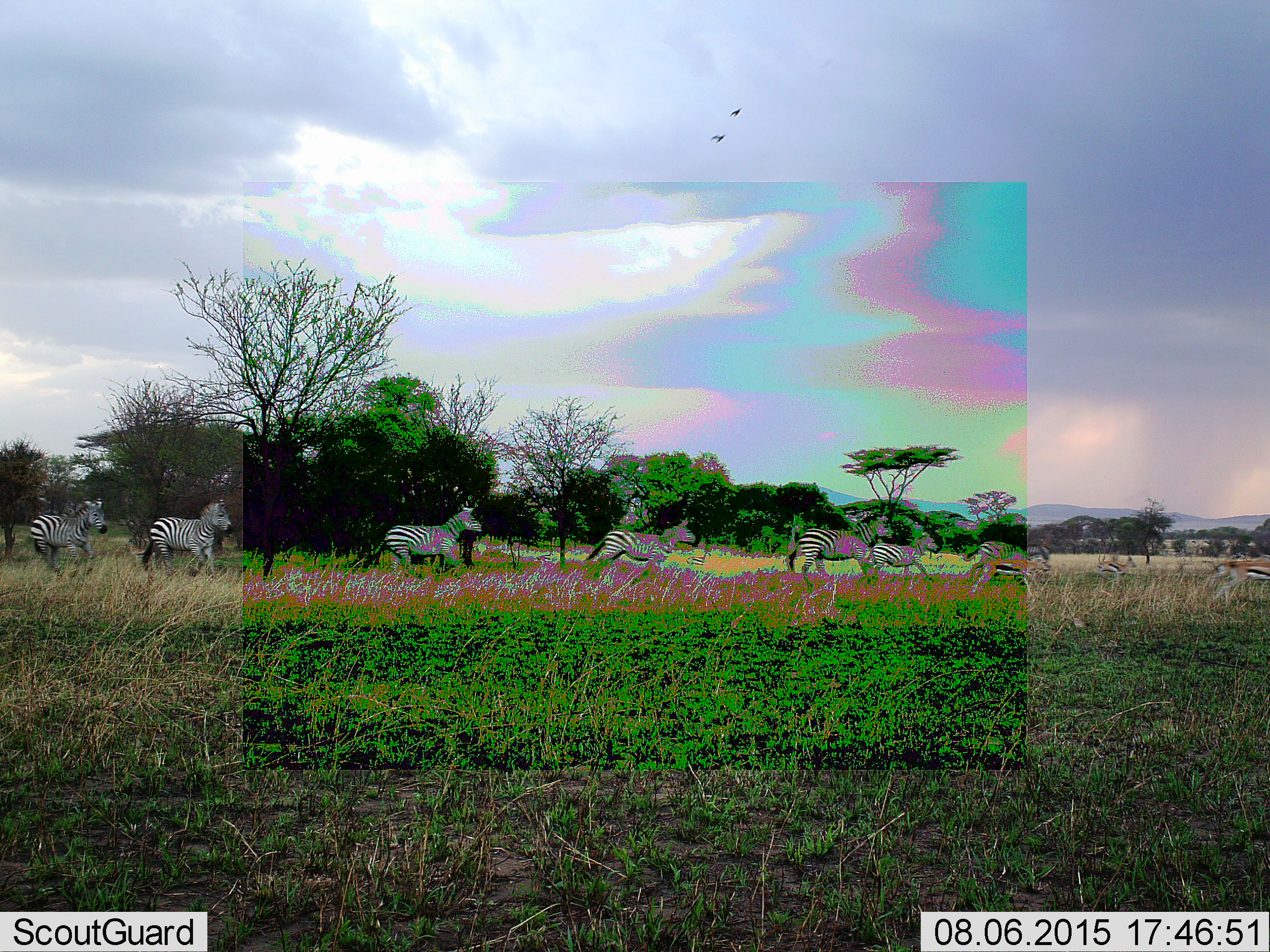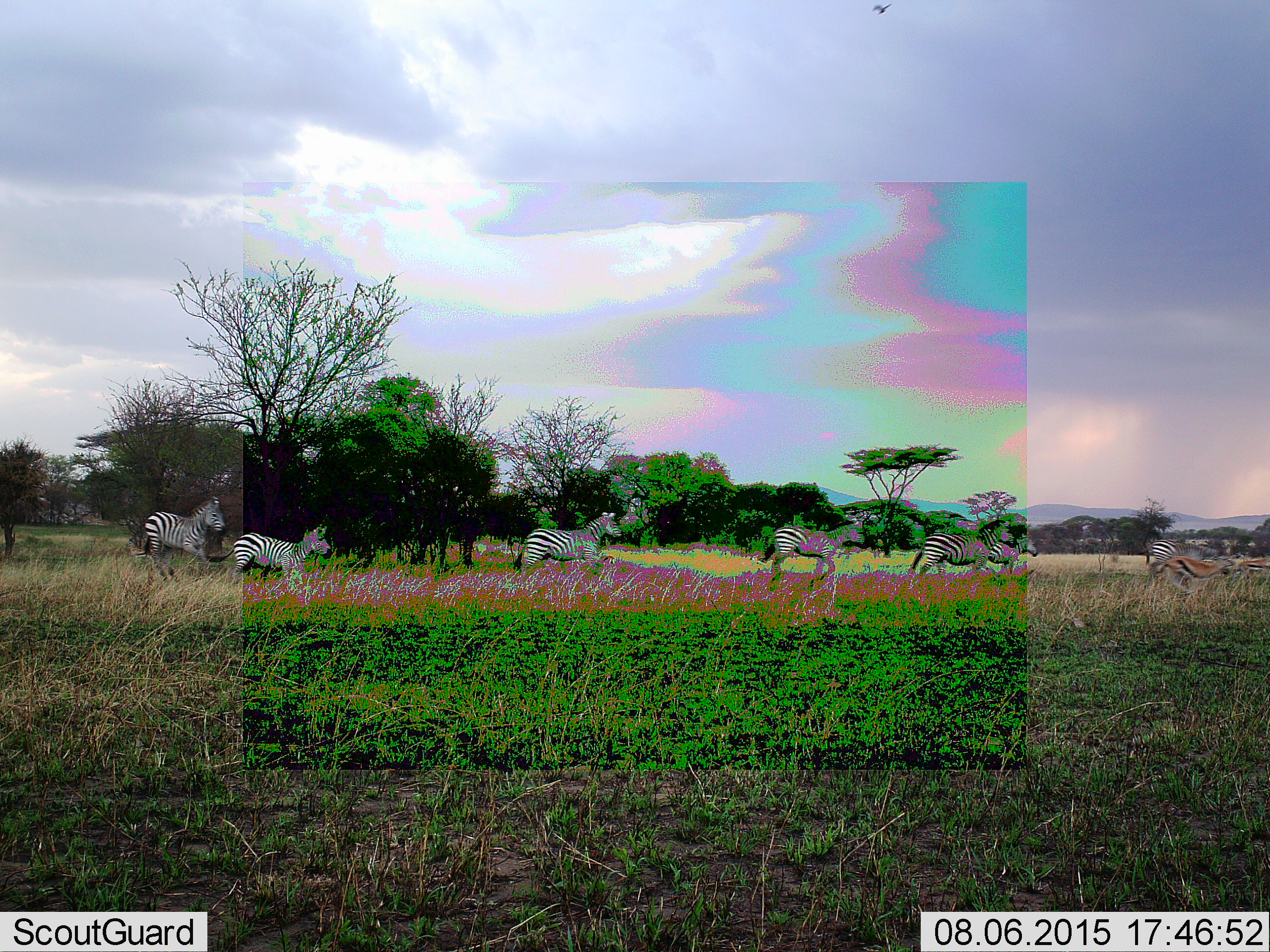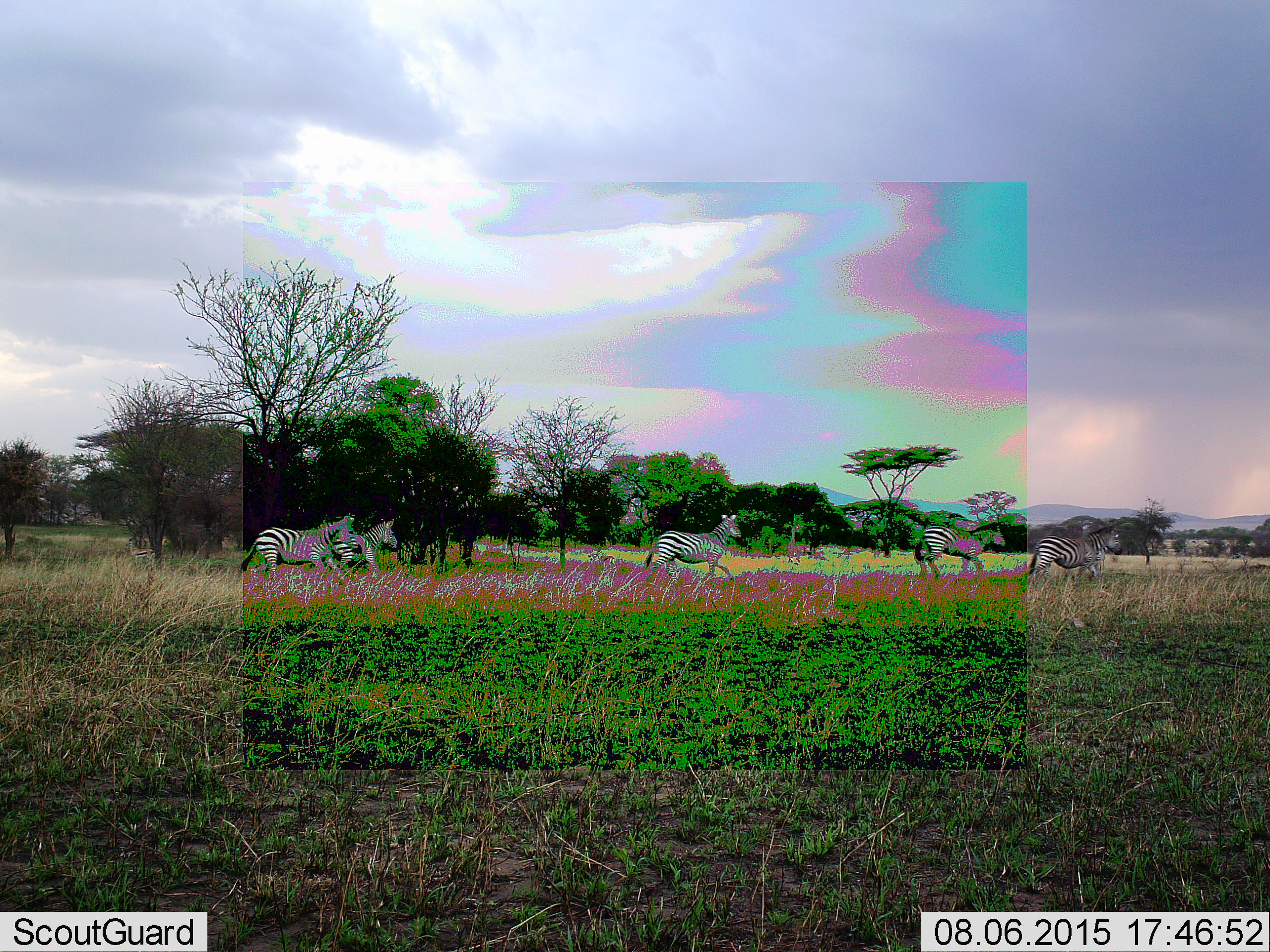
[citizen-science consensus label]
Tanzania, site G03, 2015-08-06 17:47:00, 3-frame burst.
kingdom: Animalia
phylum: Chordata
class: Mammalia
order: Artiodactyla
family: Bovidae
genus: Eudorcas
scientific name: Eudorcas thomsonii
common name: thomson's gazelle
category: gazellethomsons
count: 3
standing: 13%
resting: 0%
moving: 100%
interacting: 0%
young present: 13%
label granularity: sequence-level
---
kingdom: Animalia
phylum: Chordata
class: Mammalia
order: Perissodactyla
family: Equidae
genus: Equus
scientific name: Equus quagga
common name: plains zebra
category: zebra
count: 7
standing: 0%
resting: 0%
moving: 100%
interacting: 0%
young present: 11%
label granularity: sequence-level